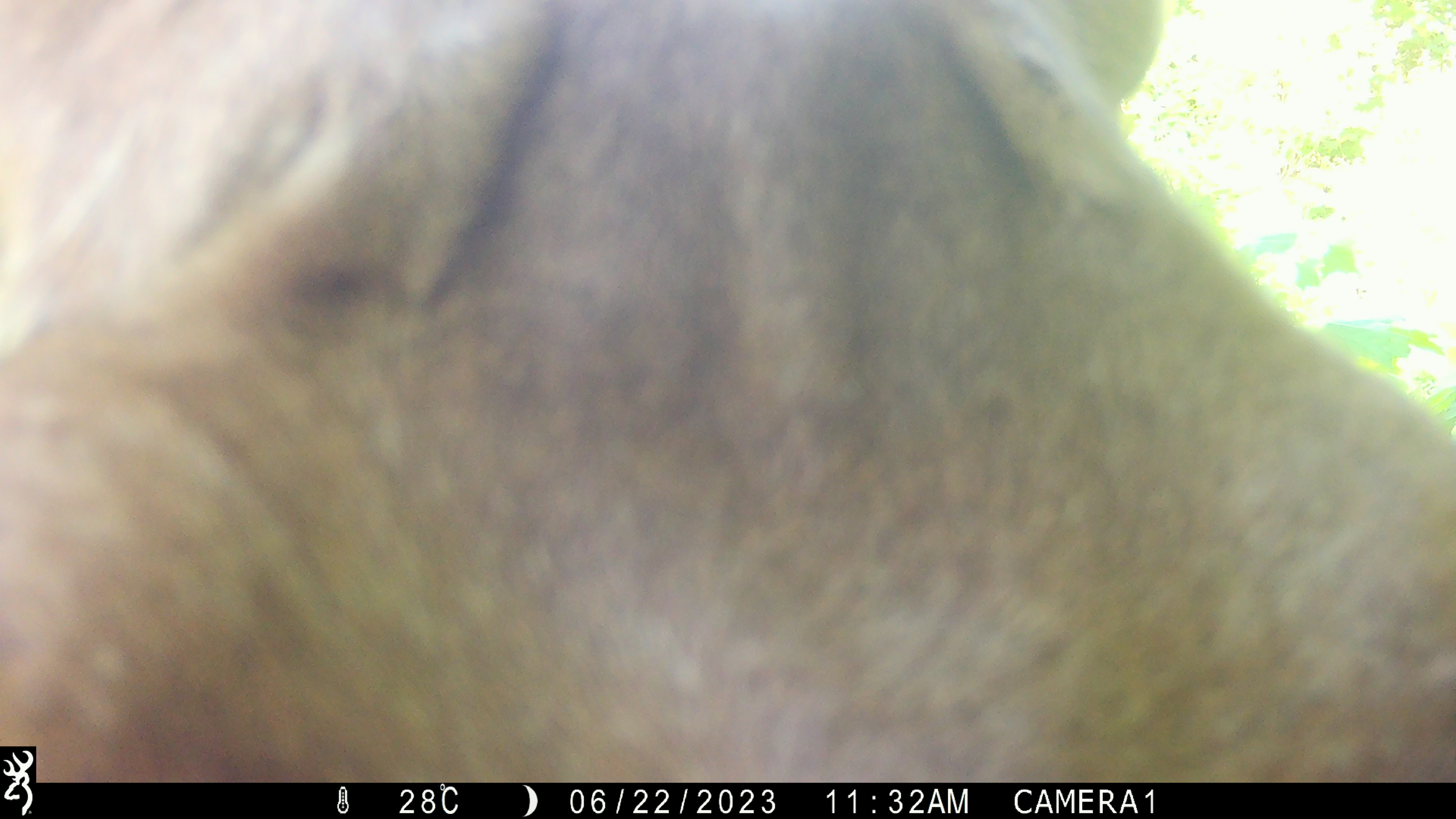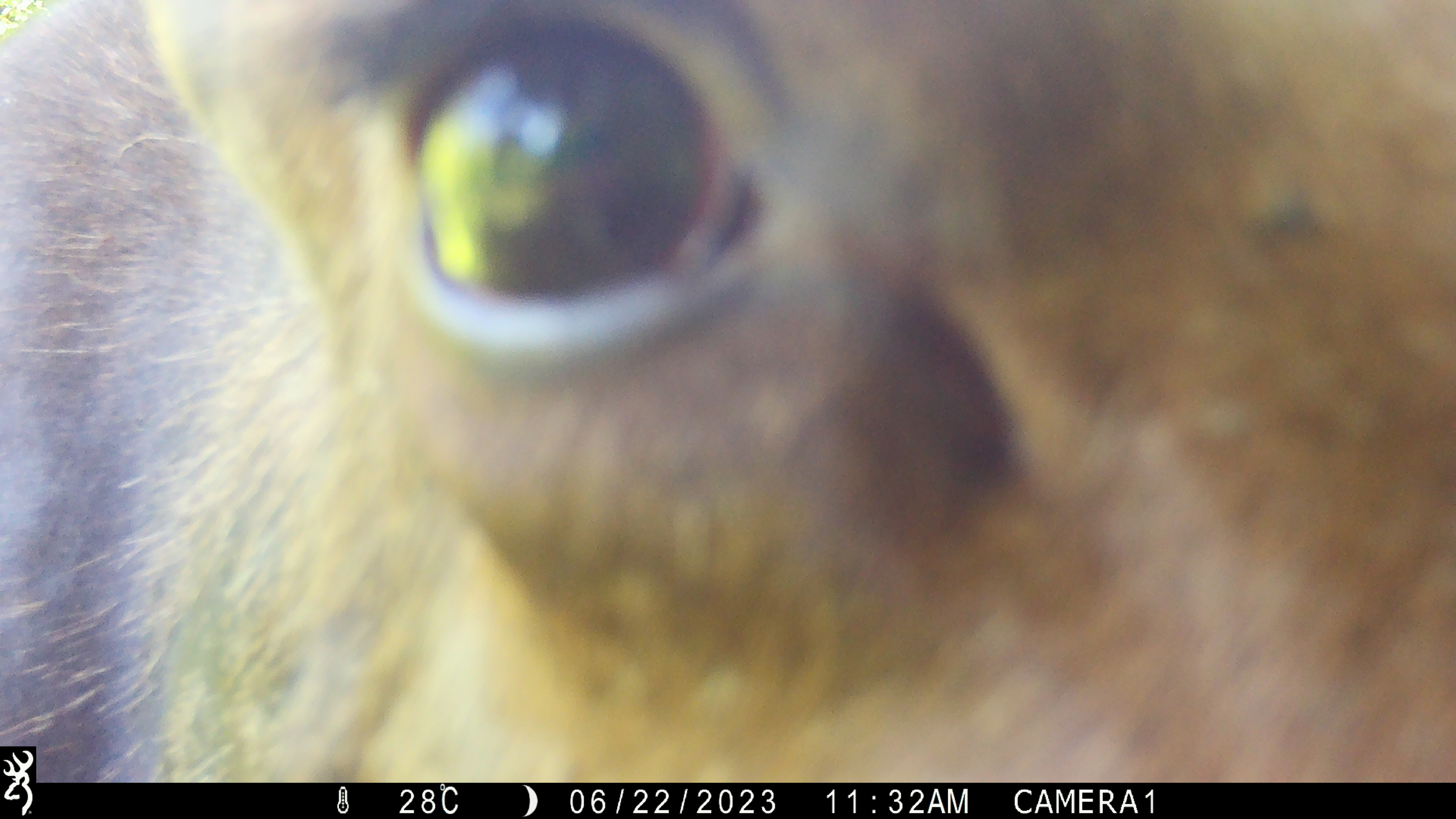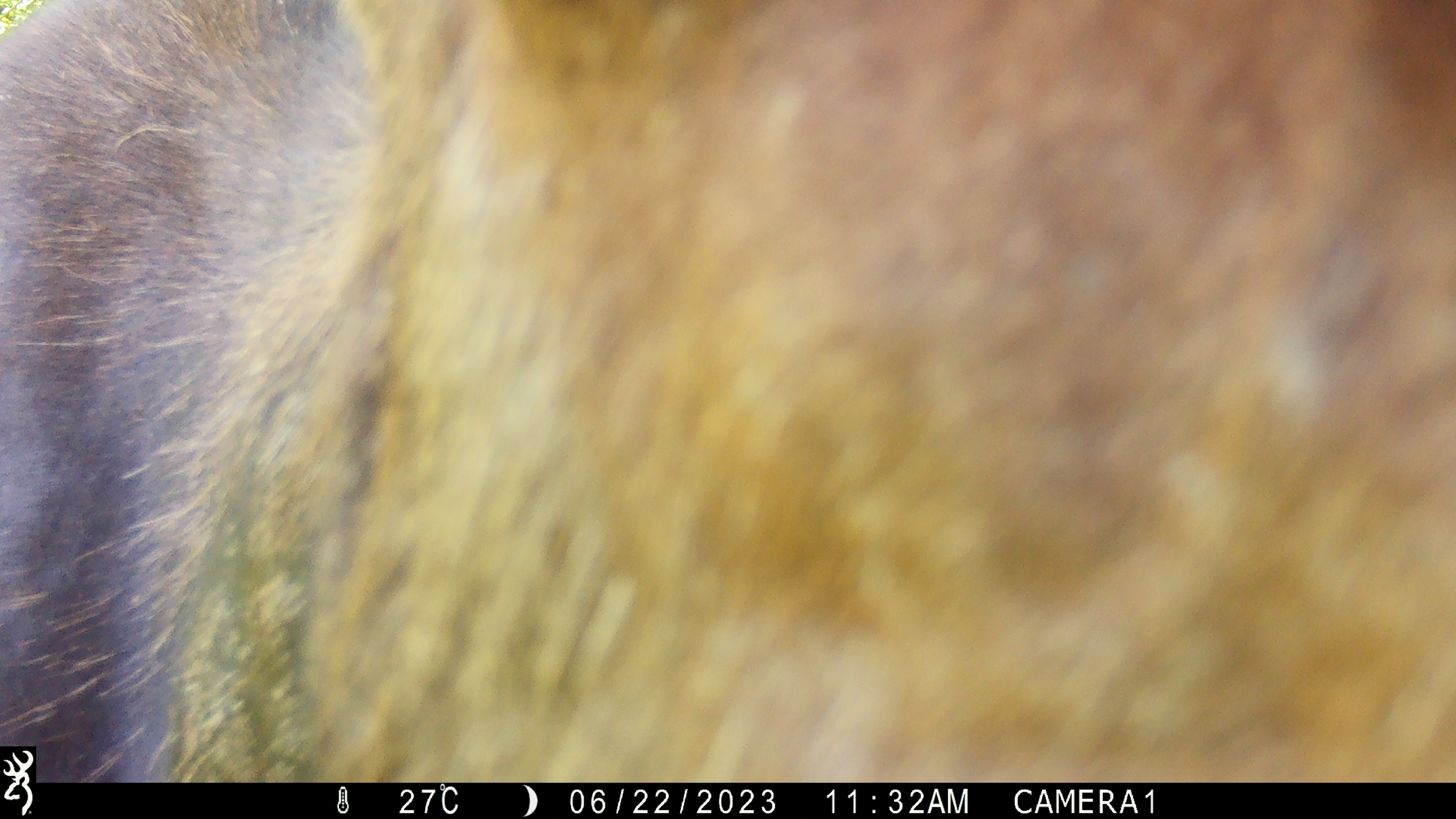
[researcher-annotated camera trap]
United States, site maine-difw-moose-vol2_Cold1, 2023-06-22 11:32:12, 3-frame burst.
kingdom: Animalia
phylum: Chordata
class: Mammalia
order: Artiodactyla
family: Cervidae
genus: Alces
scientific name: Alces alces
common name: moose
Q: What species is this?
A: Moose (Alces alces).